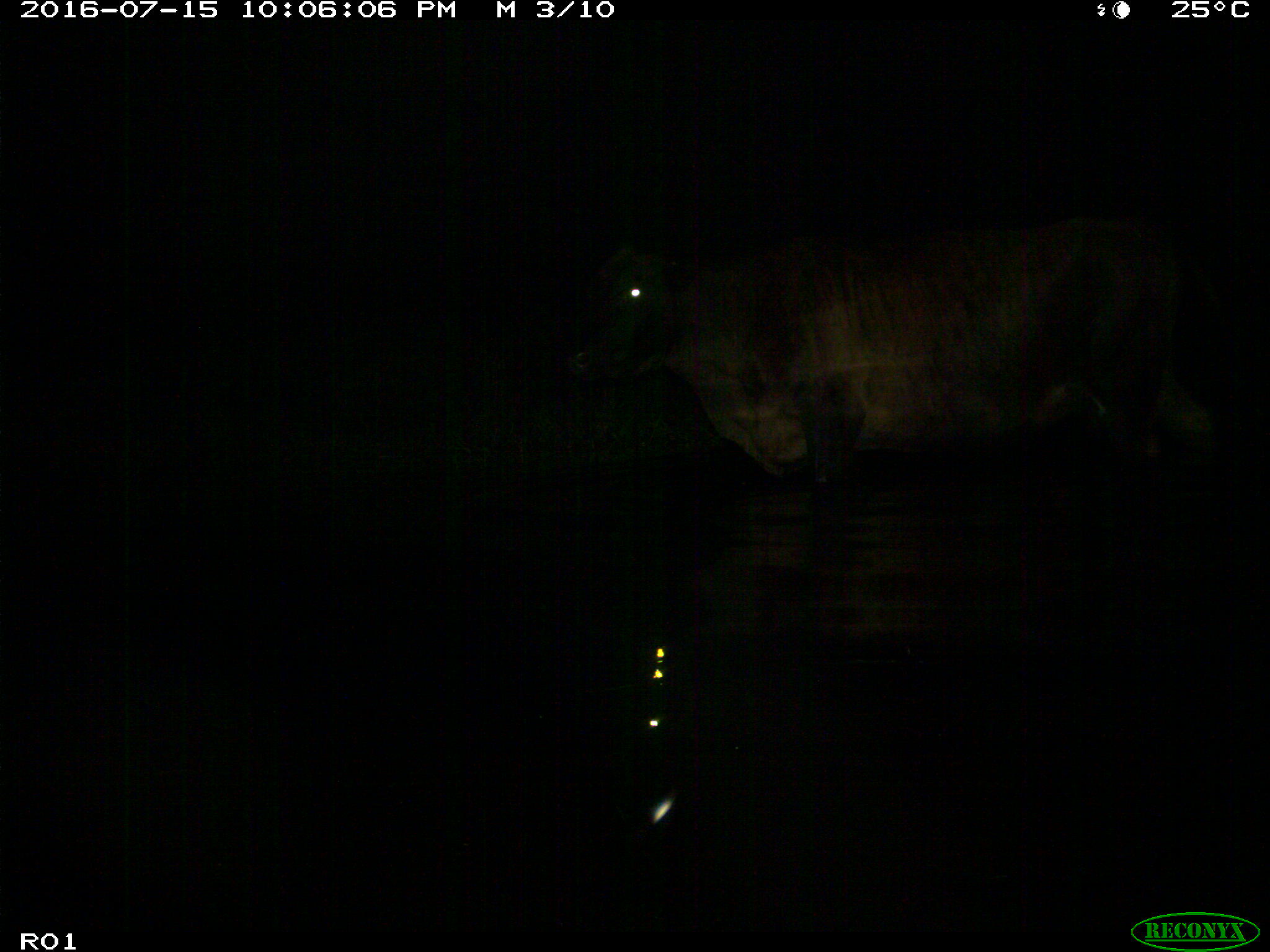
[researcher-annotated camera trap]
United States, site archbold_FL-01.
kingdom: Animalia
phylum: Chordata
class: Mammalia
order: Artiodactyla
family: Bovidae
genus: Bos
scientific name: Bos taurus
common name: domestic cow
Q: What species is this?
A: Bos taurus (domestic cow).